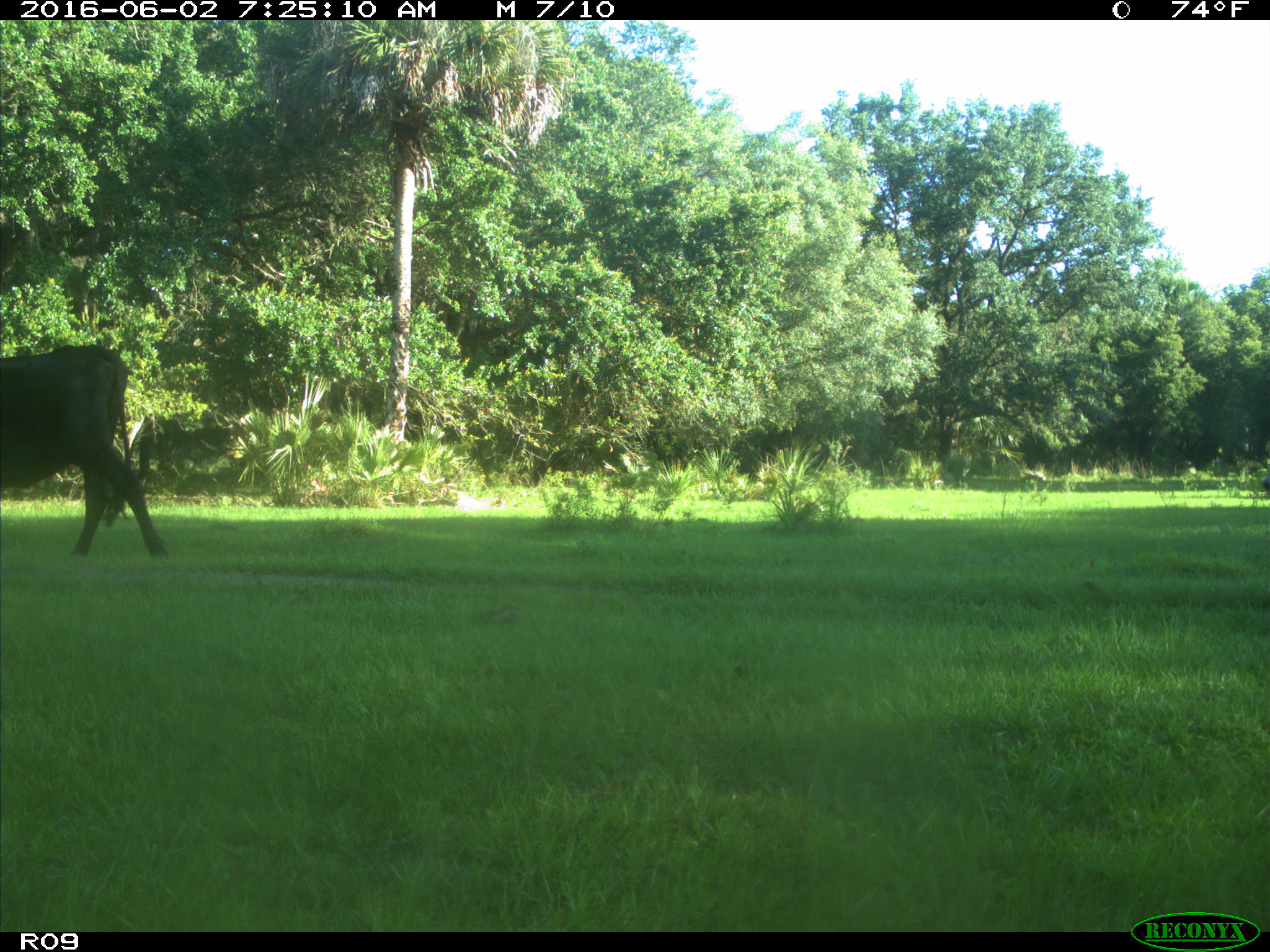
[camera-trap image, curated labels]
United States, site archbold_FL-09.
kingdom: Animalia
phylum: Chordata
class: Mammalia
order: Artiodactyla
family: Bovidae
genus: Bos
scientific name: Bos taurus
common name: domestic cow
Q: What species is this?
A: Bos taurus (domestic cow).